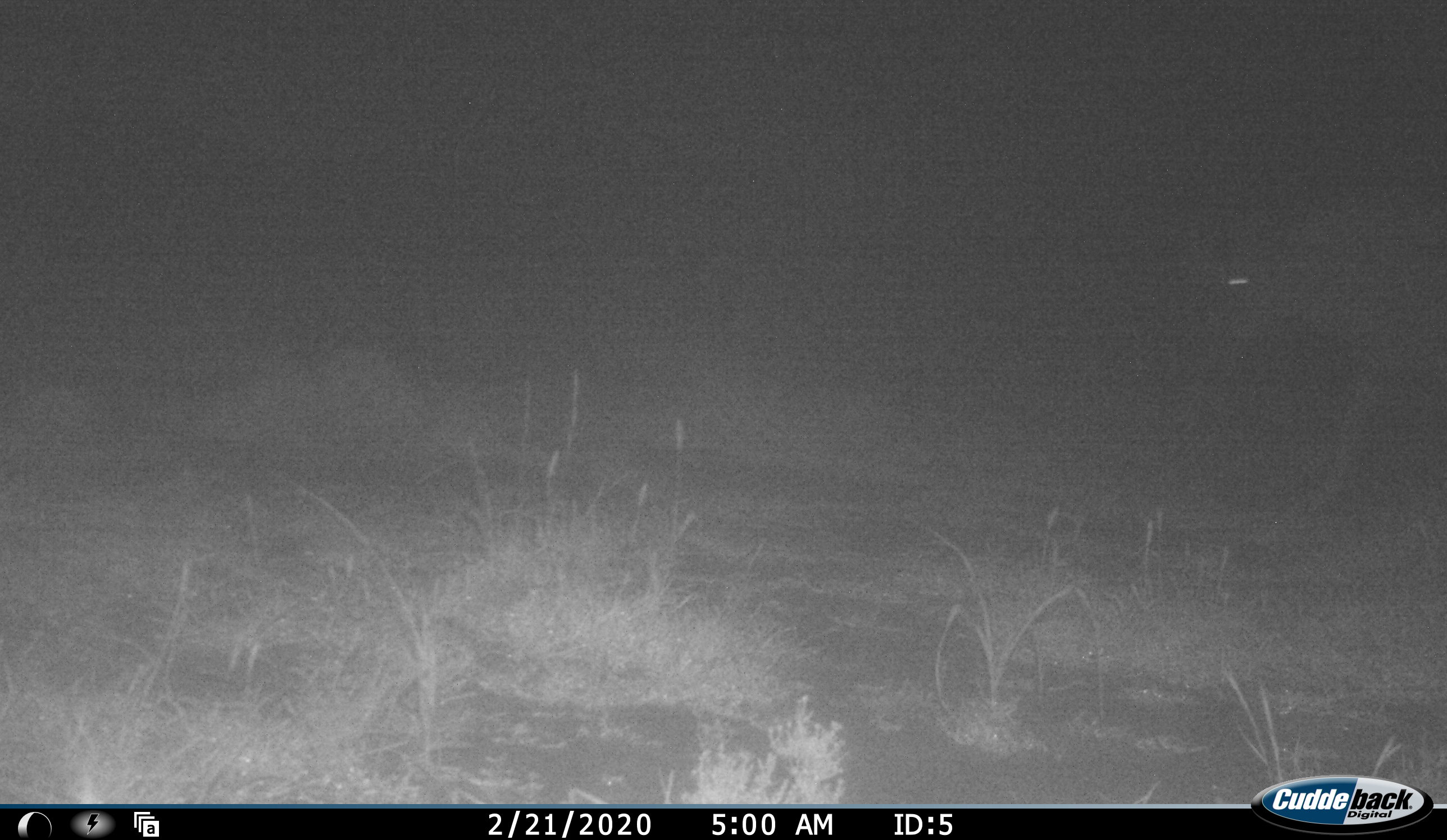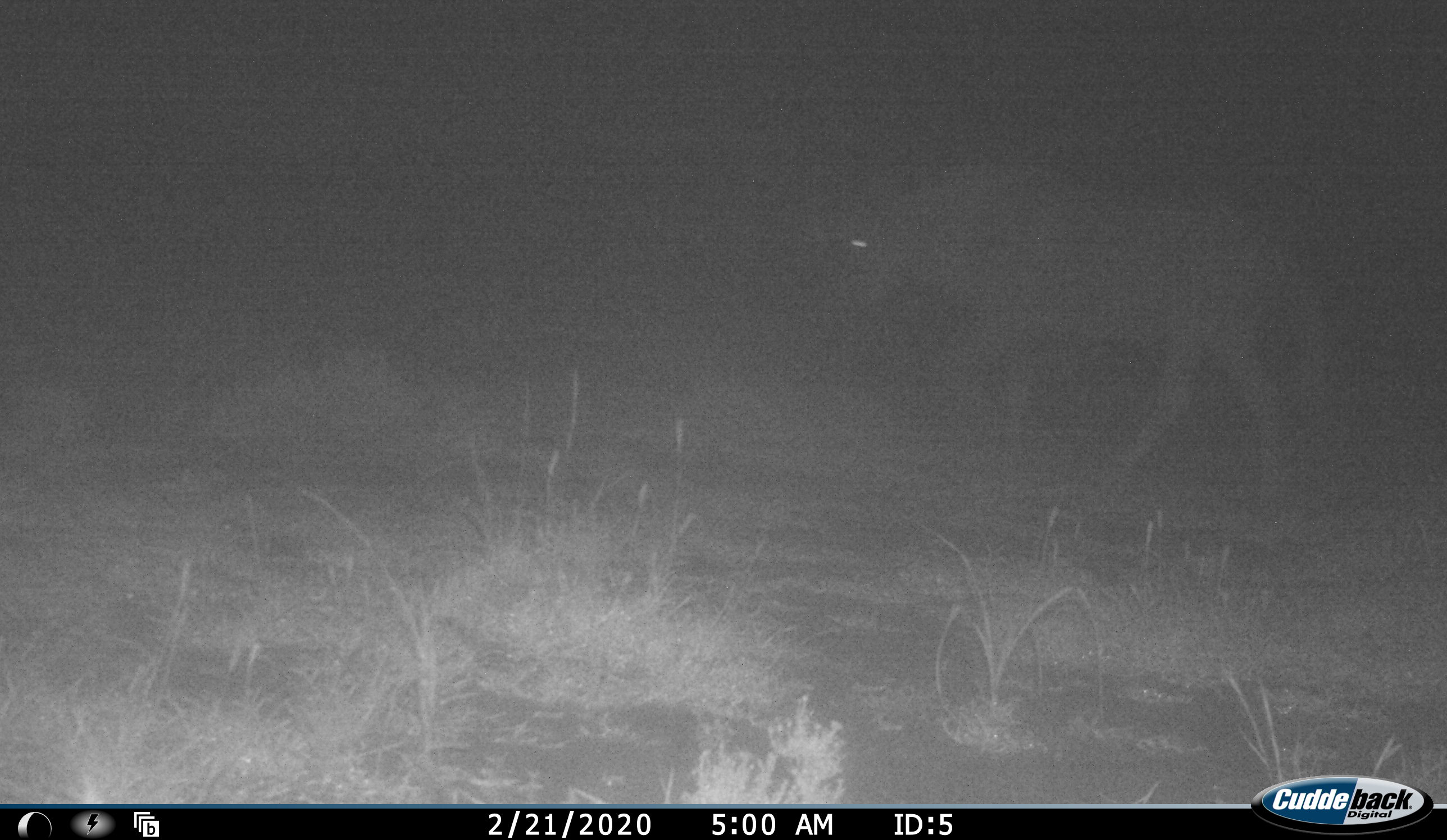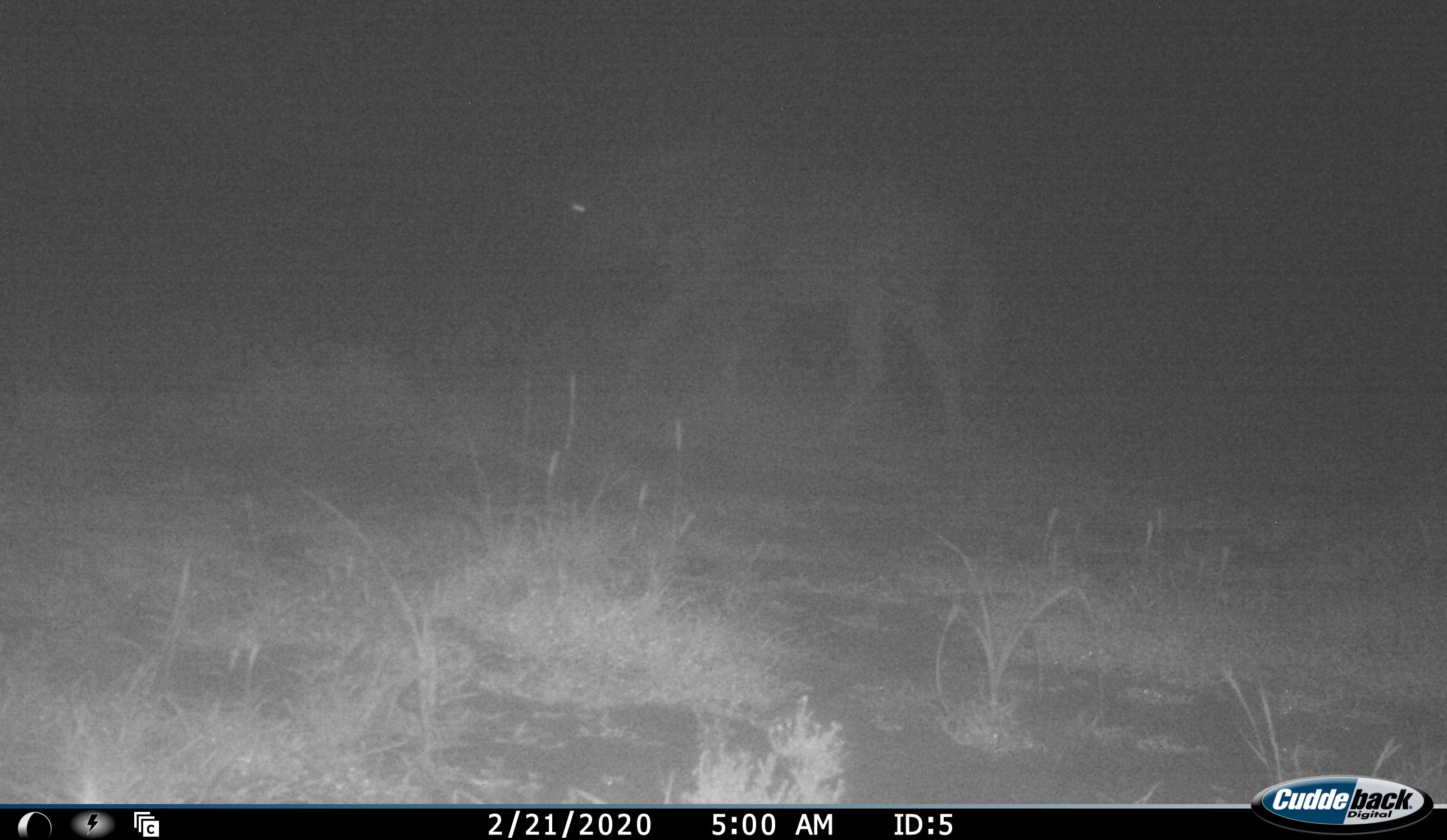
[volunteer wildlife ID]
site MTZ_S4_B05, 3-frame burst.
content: unidentified animal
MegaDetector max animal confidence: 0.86